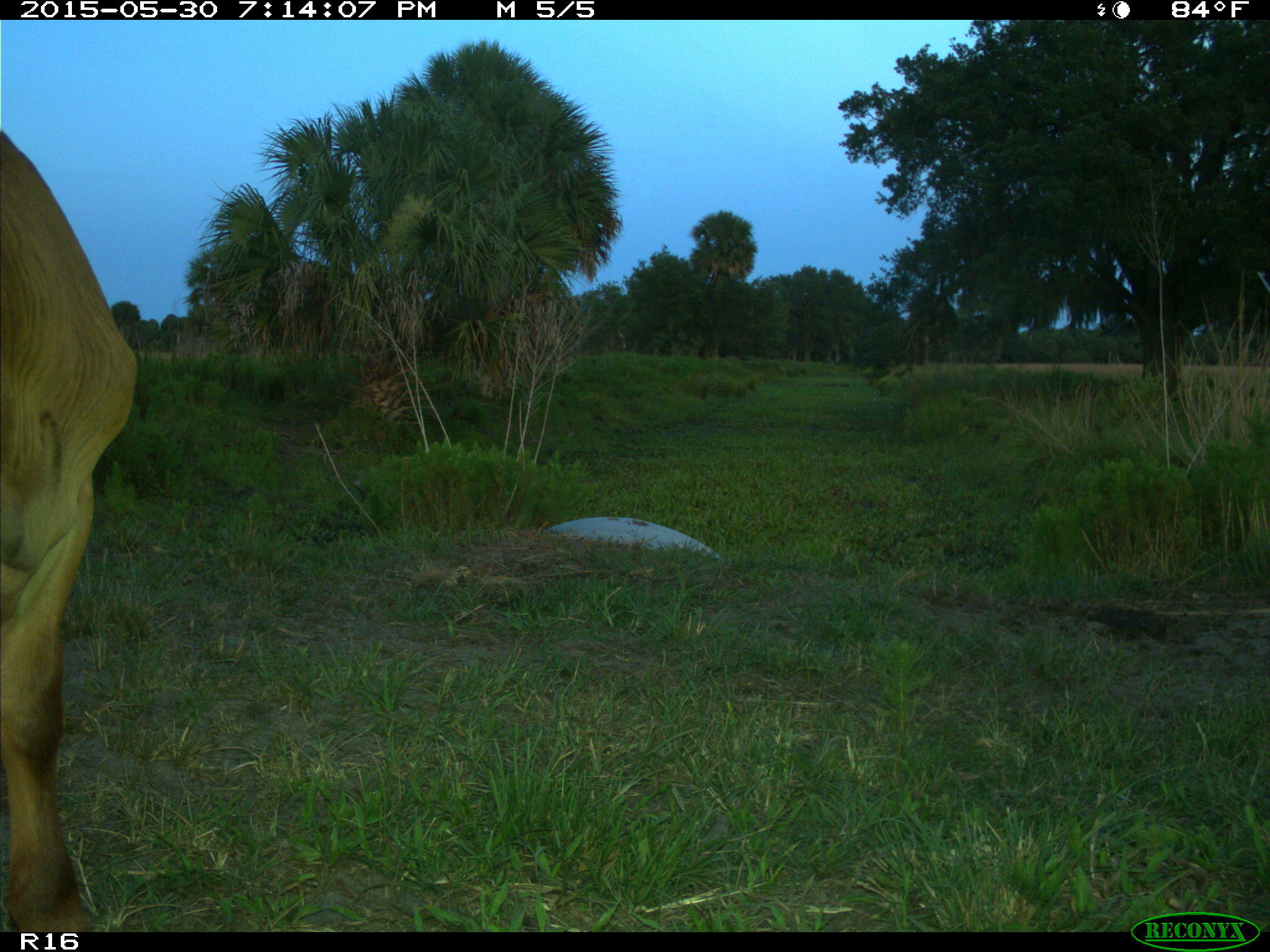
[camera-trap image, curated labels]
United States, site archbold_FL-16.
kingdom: Animalia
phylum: Chordata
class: Mammalia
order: Artiodactyla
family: Bovidae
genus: Bos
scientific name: Bos taurus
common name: domestic cow